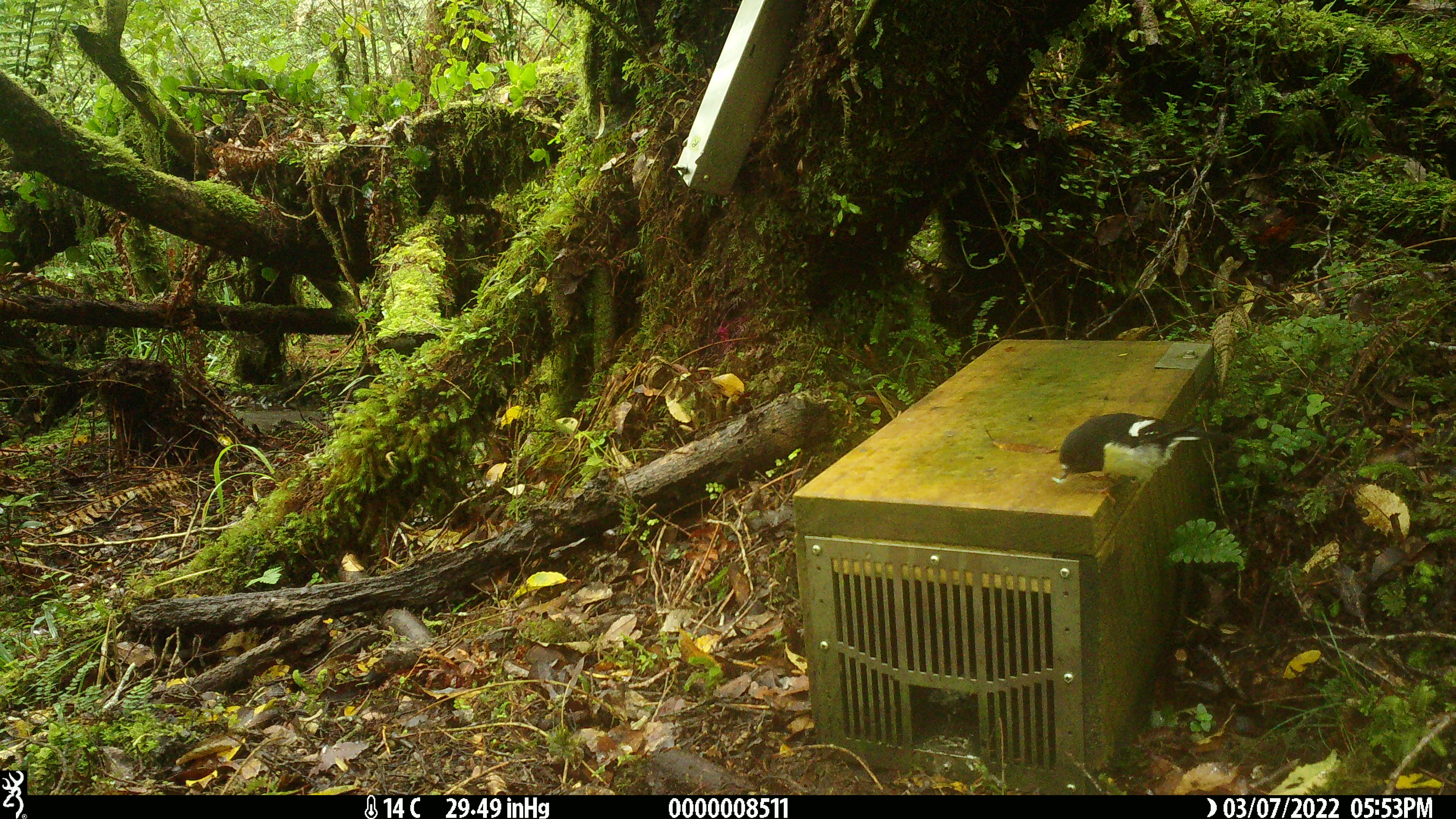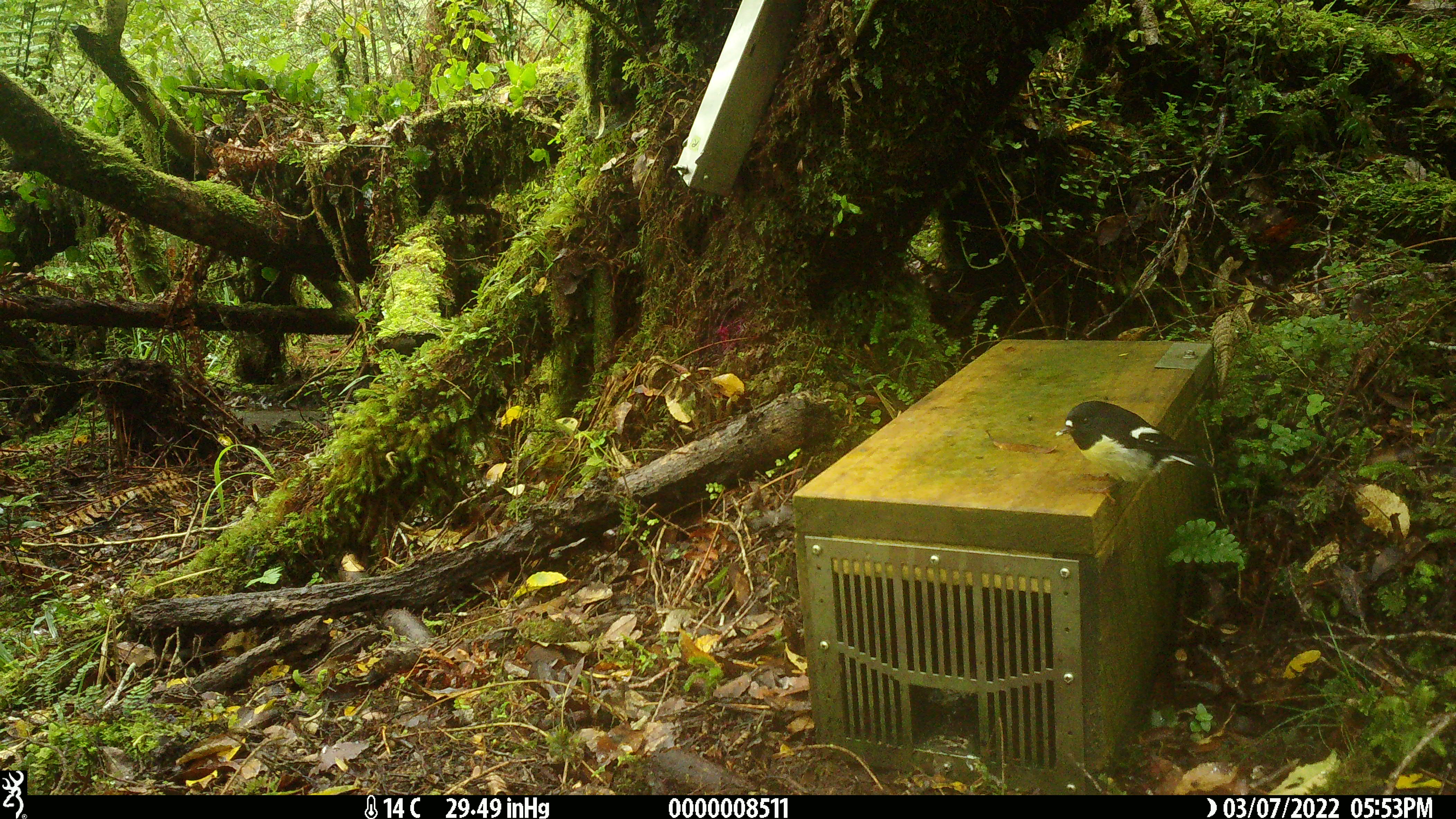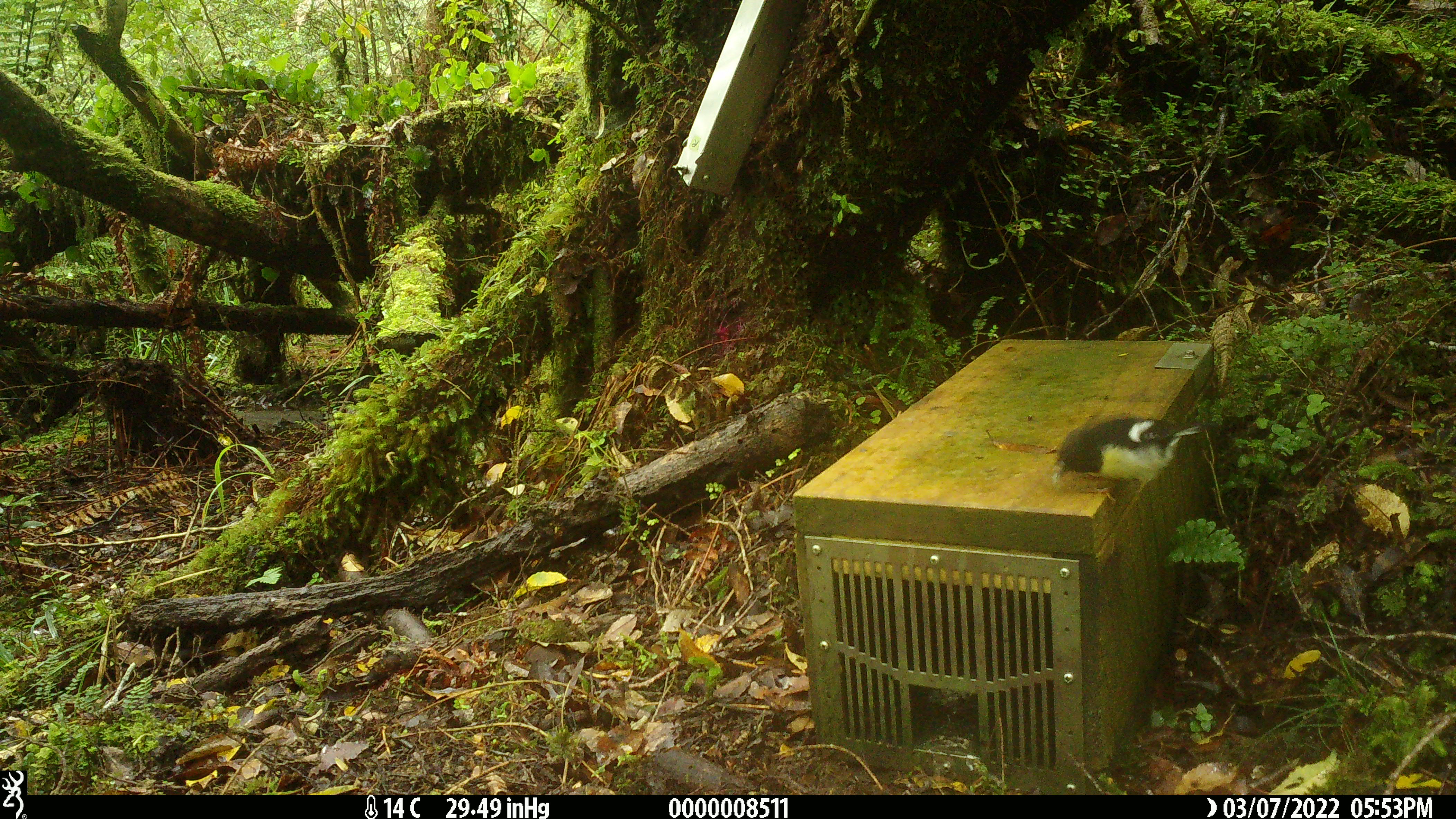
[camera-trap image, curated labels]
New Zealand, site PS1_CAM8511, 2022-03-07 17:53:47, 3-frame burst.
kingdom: Animalia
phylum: Chordata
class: Aves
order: Passeriformes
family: Petroicidae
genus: Petroica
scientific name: Petroica macrocephala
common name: tomtit